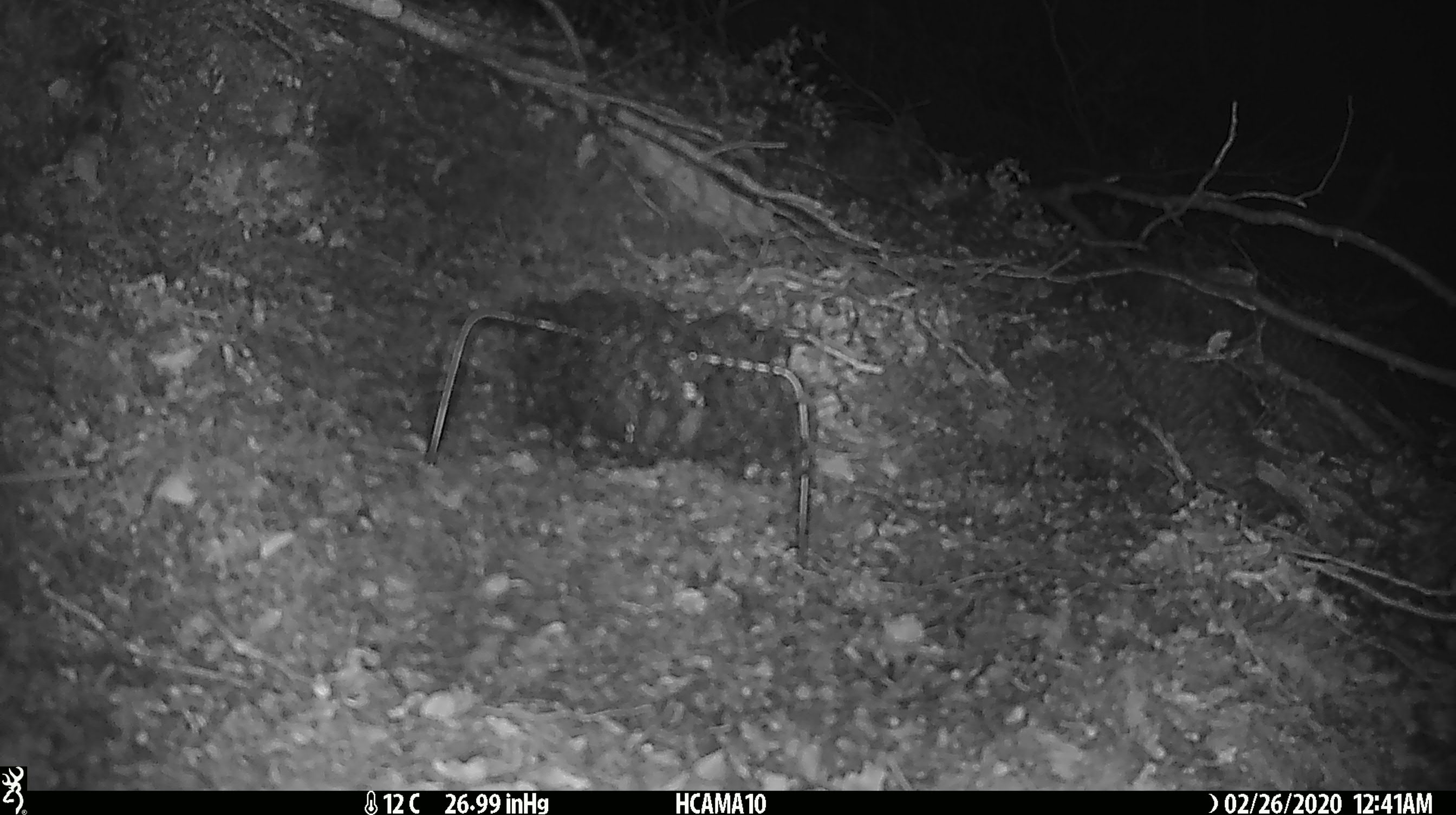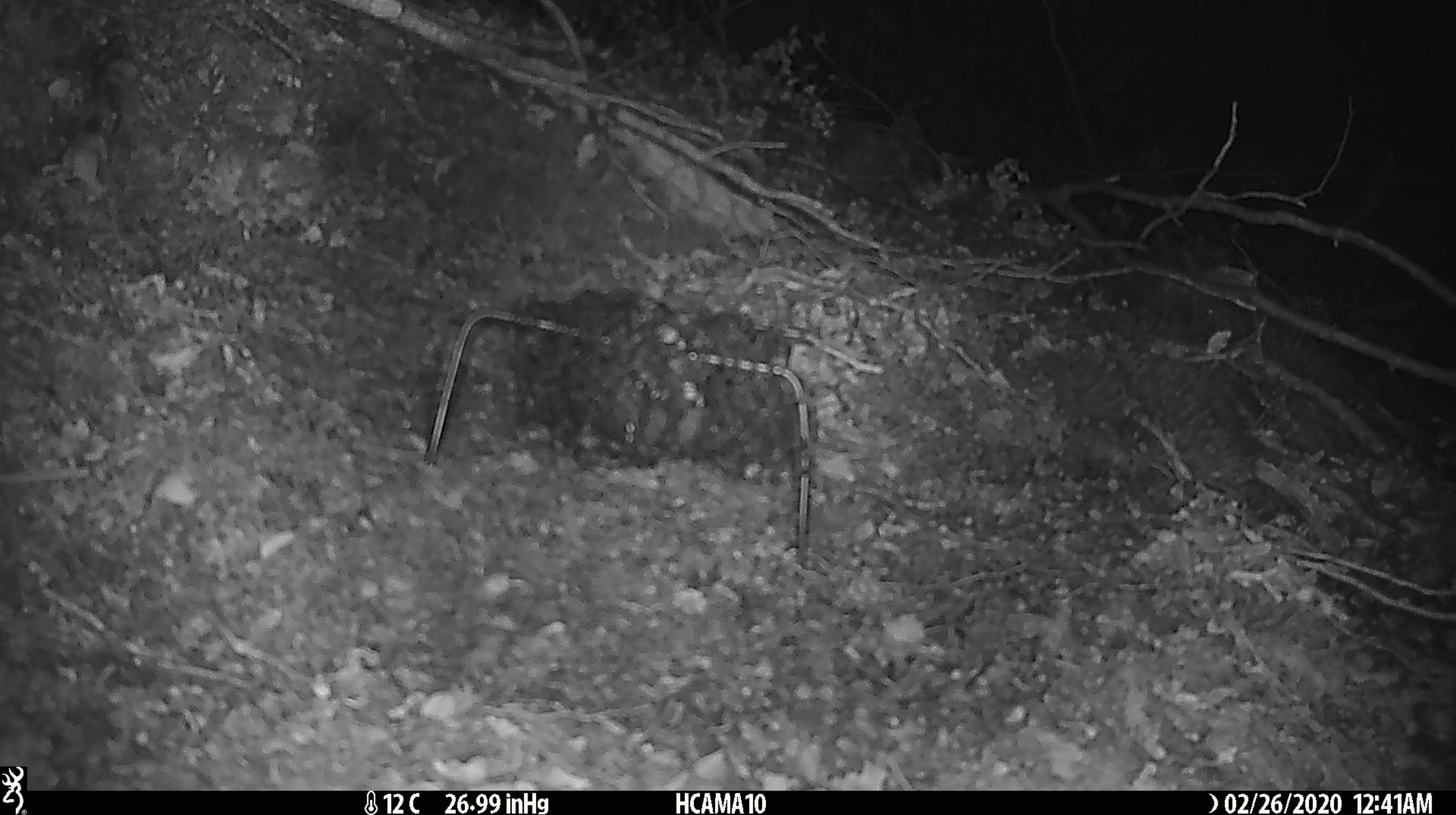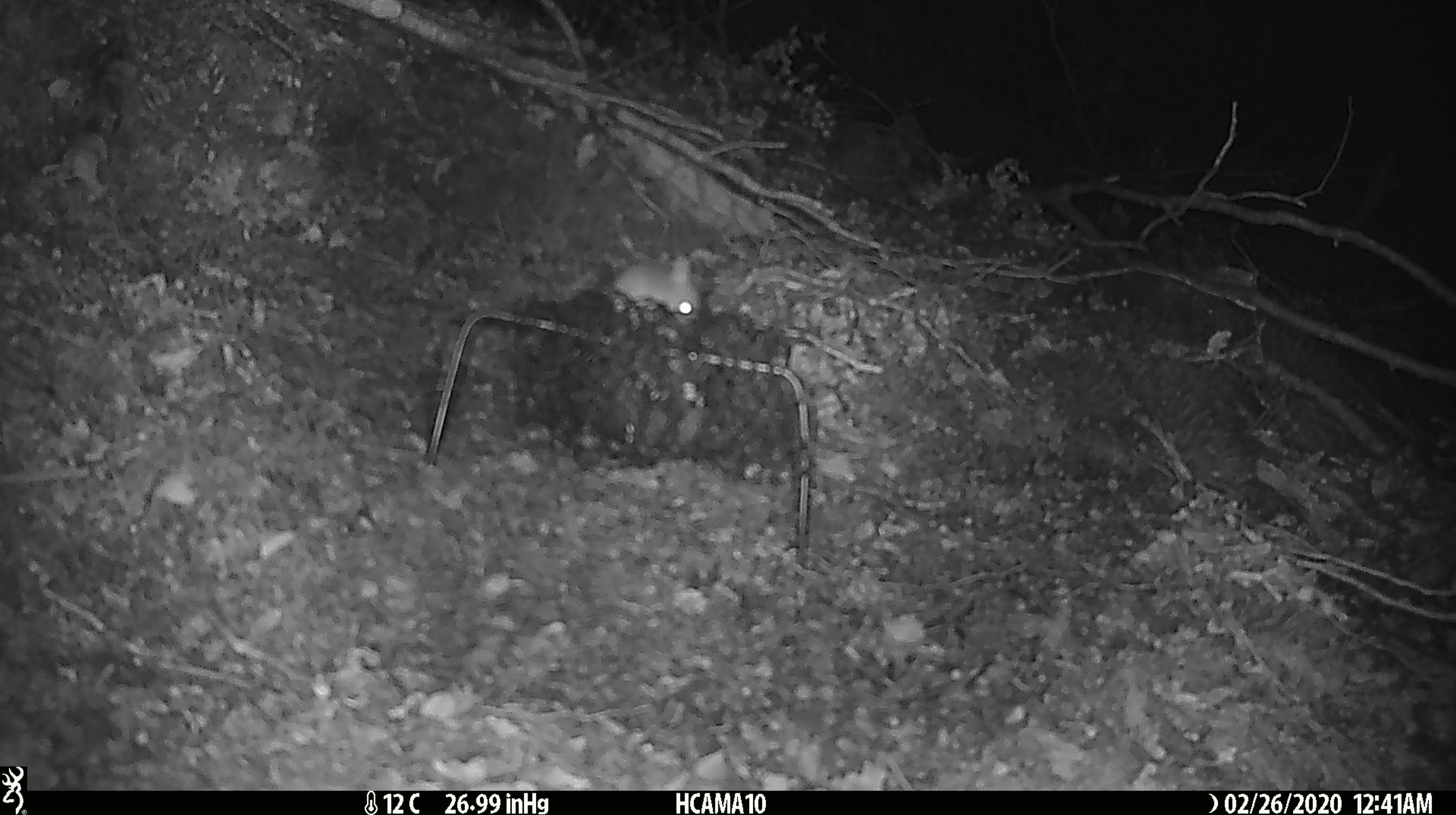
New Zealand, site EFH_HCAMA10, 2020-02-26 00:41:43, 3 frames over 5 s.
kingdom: Animalia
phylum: Chordata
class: Mammalia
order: Rodentia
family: Muridae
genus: Mus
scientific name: Mus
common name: mouse